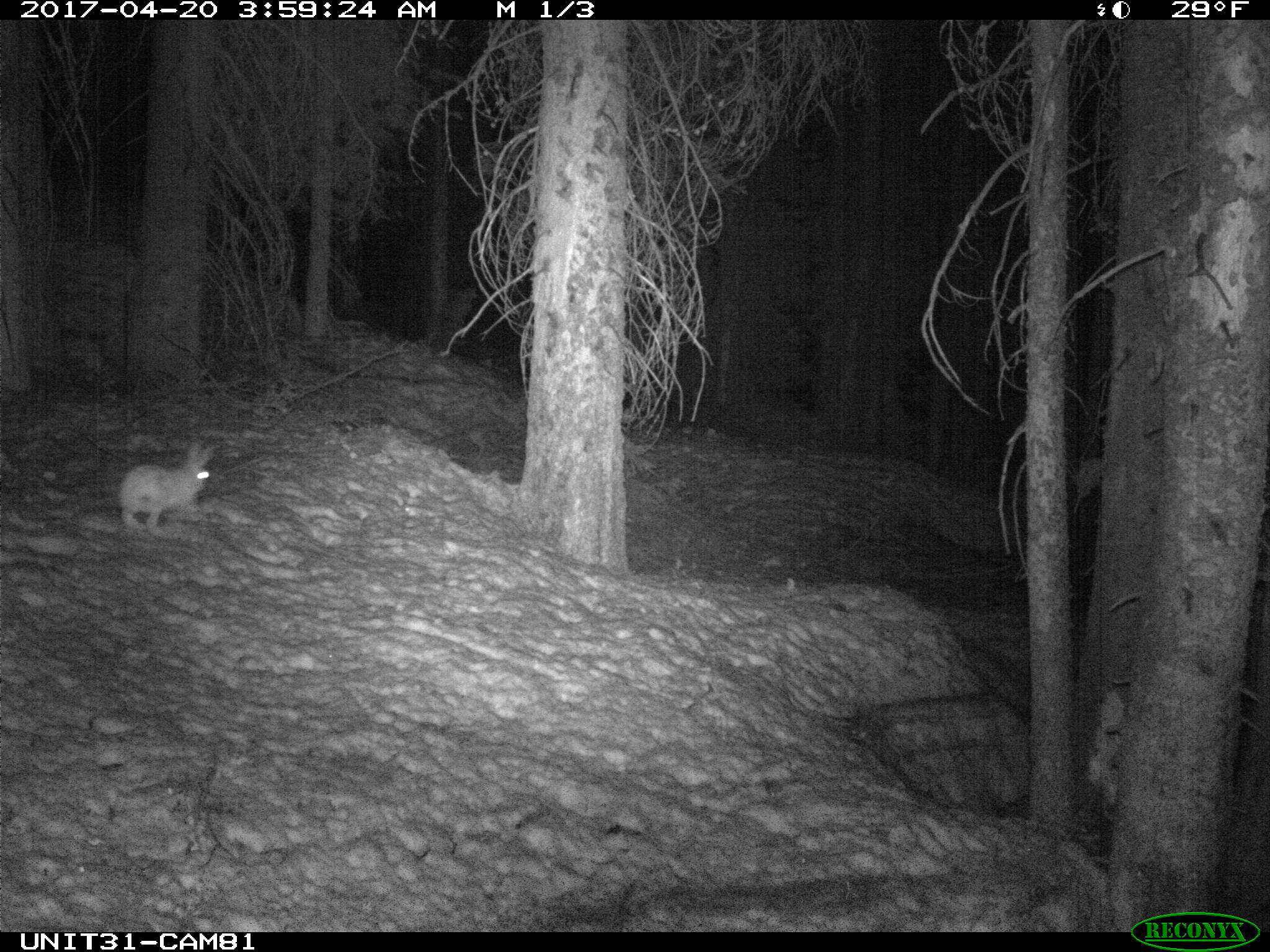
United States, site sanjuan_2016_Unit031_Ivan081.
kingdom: Animalia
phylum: Chordata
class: Mammalia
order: Lagomorpha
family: Leporidae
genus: Lepus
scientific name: Lepus americanus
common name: snowshoe hare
Lepus americanus (snowshoe hare).